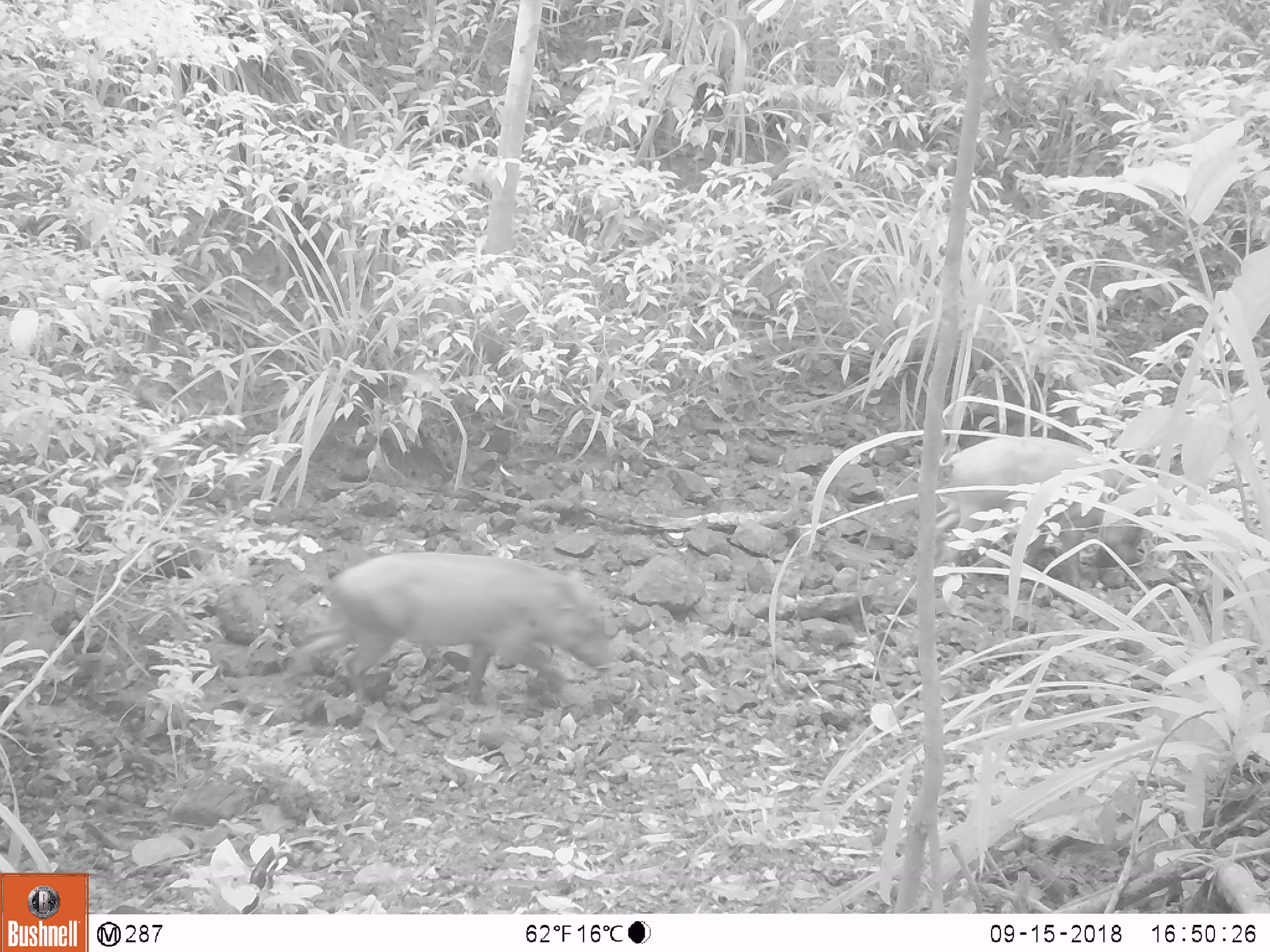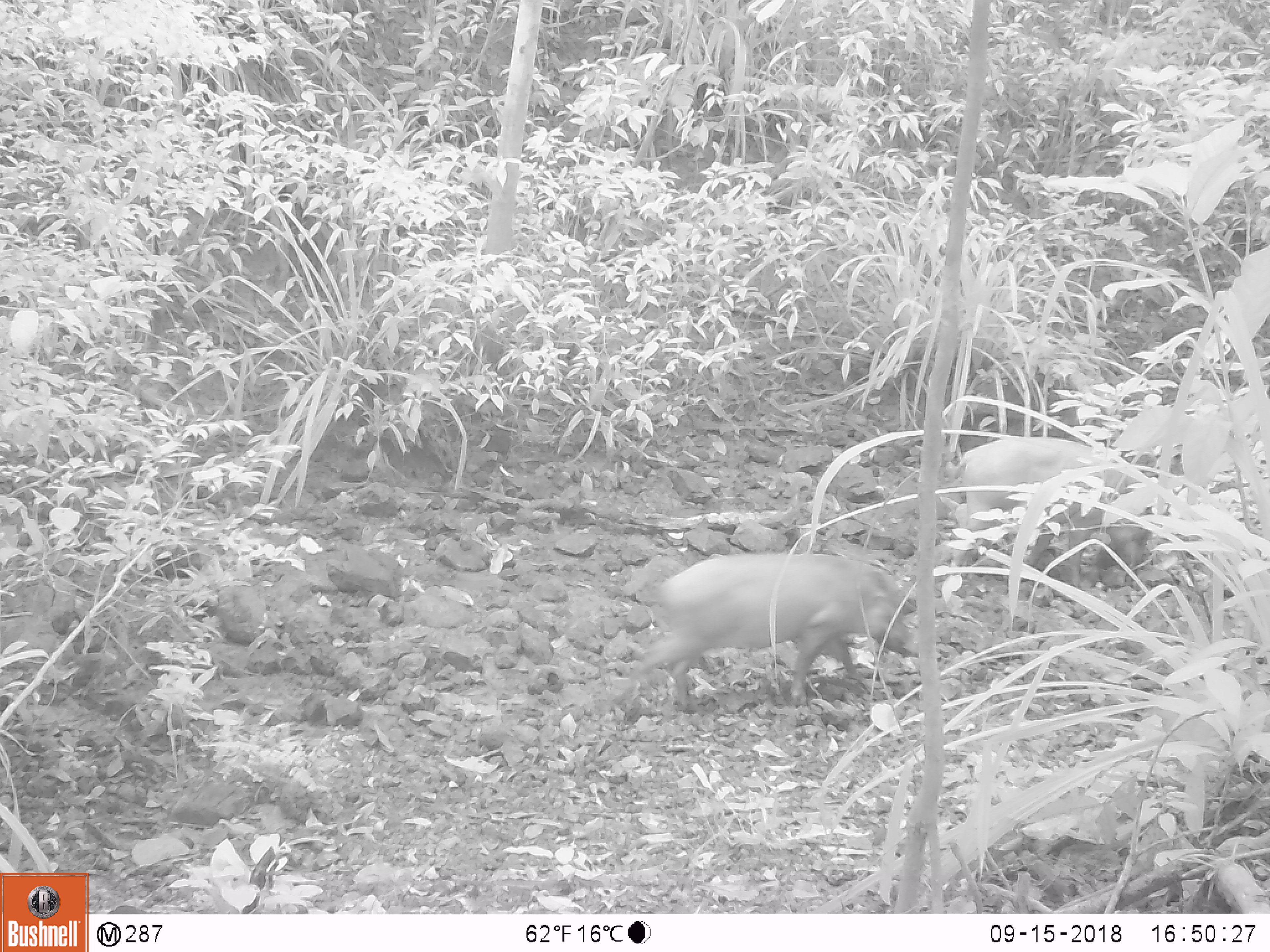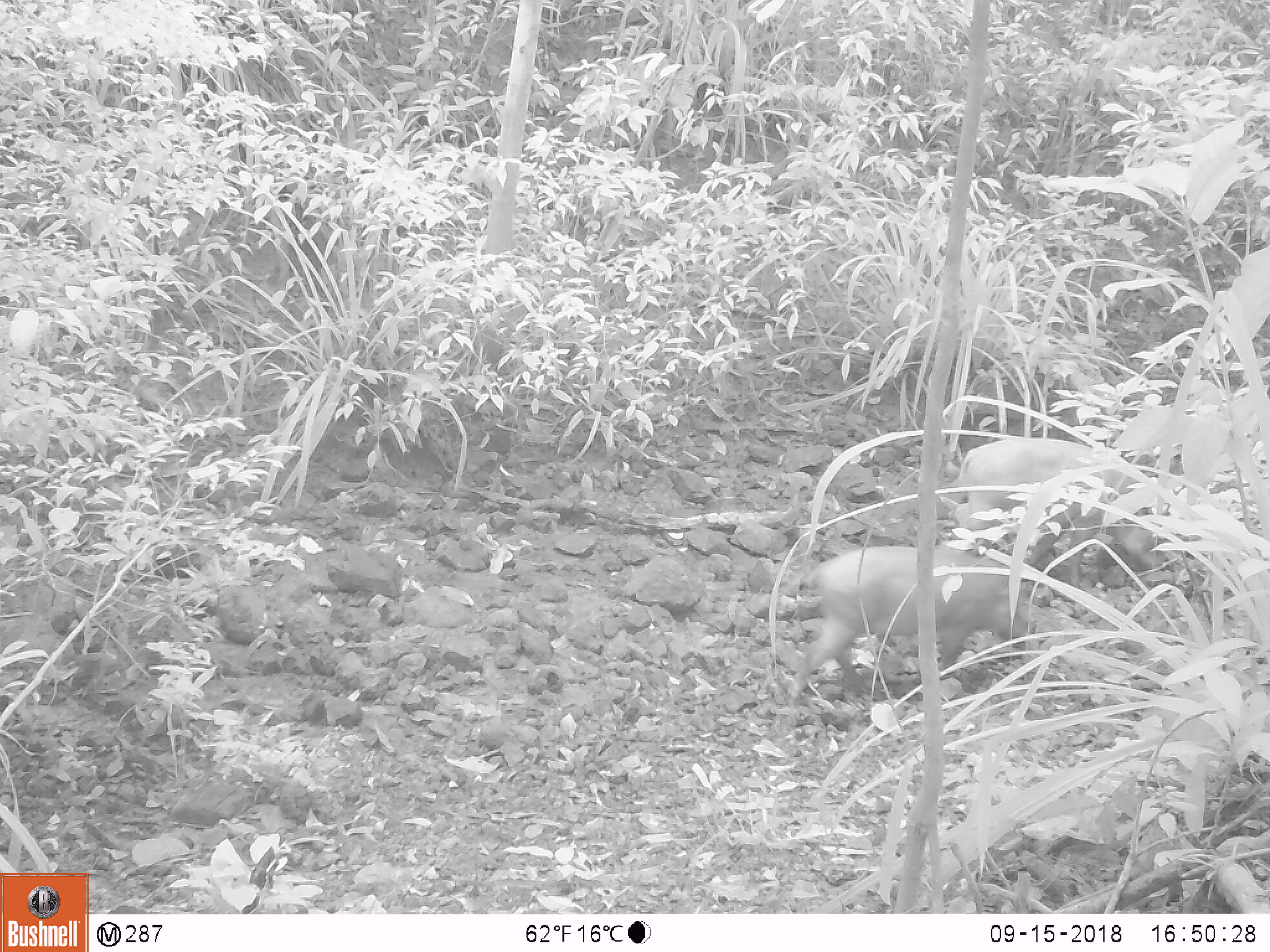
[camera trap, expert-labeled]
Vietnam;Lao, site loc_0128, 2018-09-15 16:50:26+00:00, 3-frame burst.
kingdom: Animalia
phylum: Chordata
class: Mammalia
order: Artiodactyla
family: Suidae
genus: Sus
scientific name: Sus scrofa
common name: eurasian wild pig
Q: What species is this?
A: Eurasian wild pig (Sus scrofa).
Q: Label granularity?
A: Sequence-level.